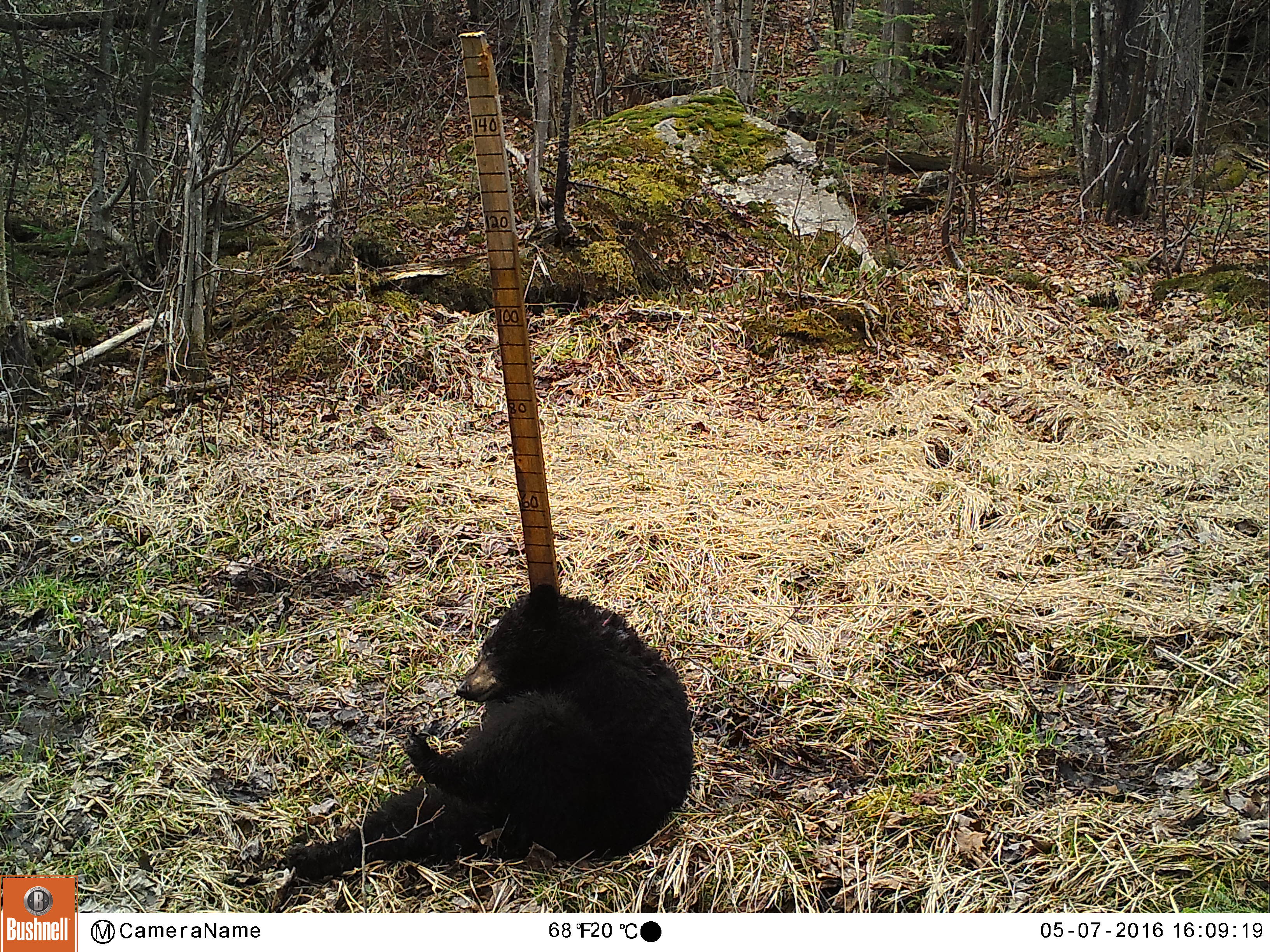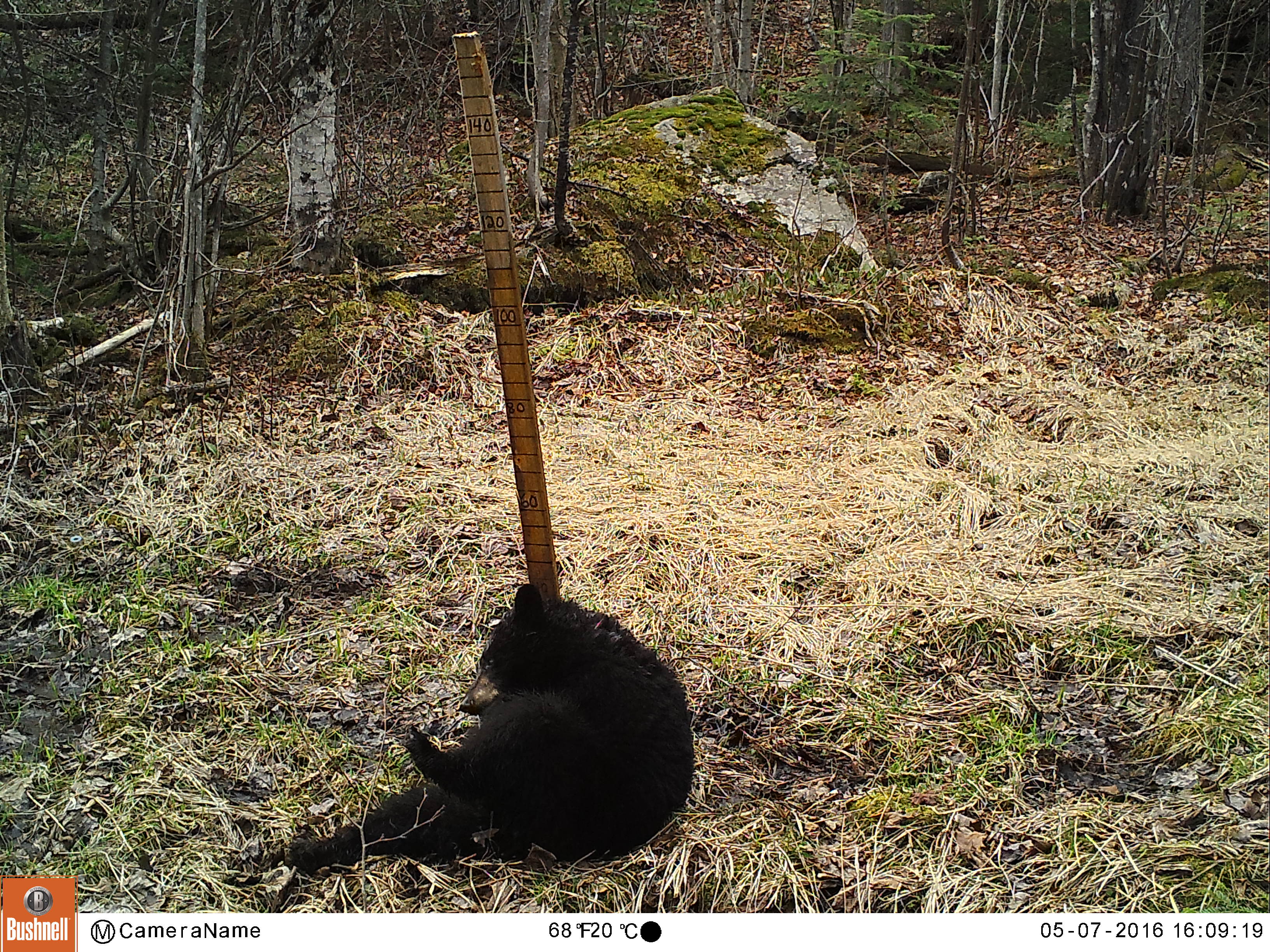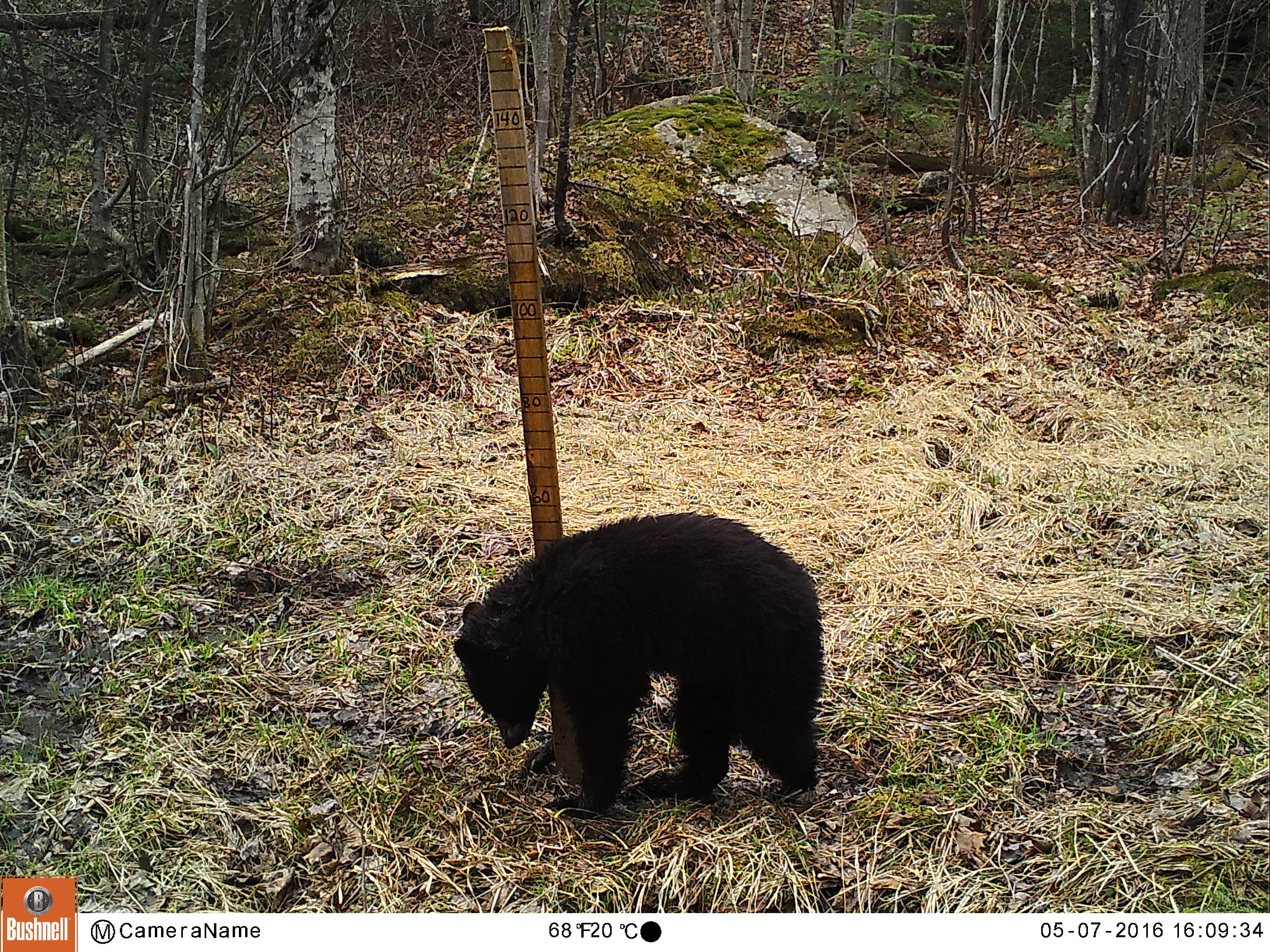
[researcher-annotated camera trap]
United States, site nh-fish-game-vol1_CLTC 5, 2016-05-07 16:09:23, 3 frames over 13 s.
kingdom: Animalia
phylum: Chordata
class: Mammalia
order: Carnivora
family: Ursidae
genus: Ursus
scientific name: Ursus americanus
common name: black bear